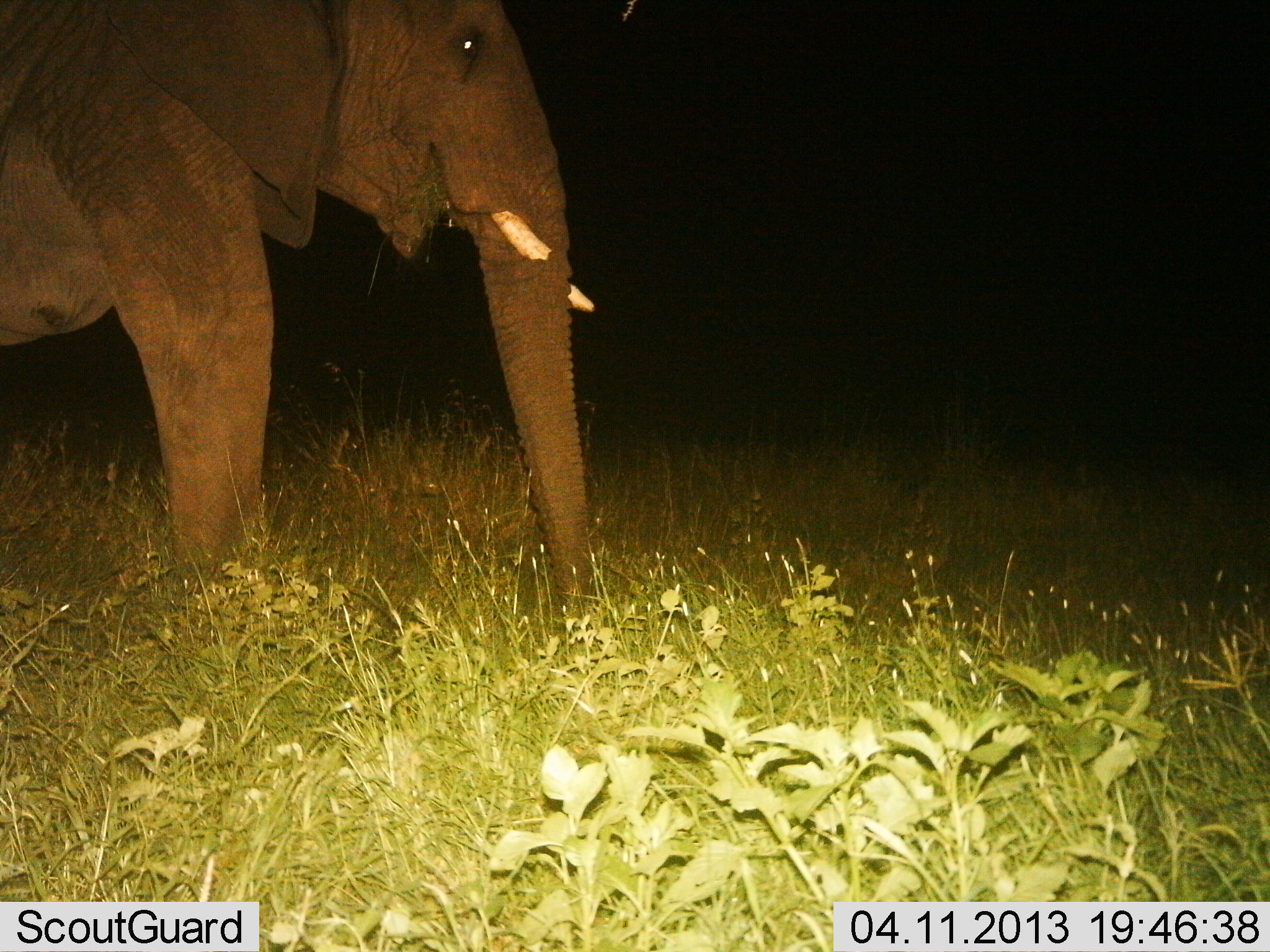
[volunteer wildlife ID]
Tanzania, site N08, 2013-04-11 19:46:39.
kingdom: Animalia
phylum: Chordata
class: Mammalia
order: Proboscidea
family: Elephantidae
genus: Loxodonta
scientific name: Loxodonta africana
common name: african bush elephant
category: elephant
Elephant (african bush elephant) (Loxodonta africana), count 1. Behavior (volunteer vote fractions): standing 81%, resting 0%, moving 0%, interacting 0%. Young present (vote fraction): 0%. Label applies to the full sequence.